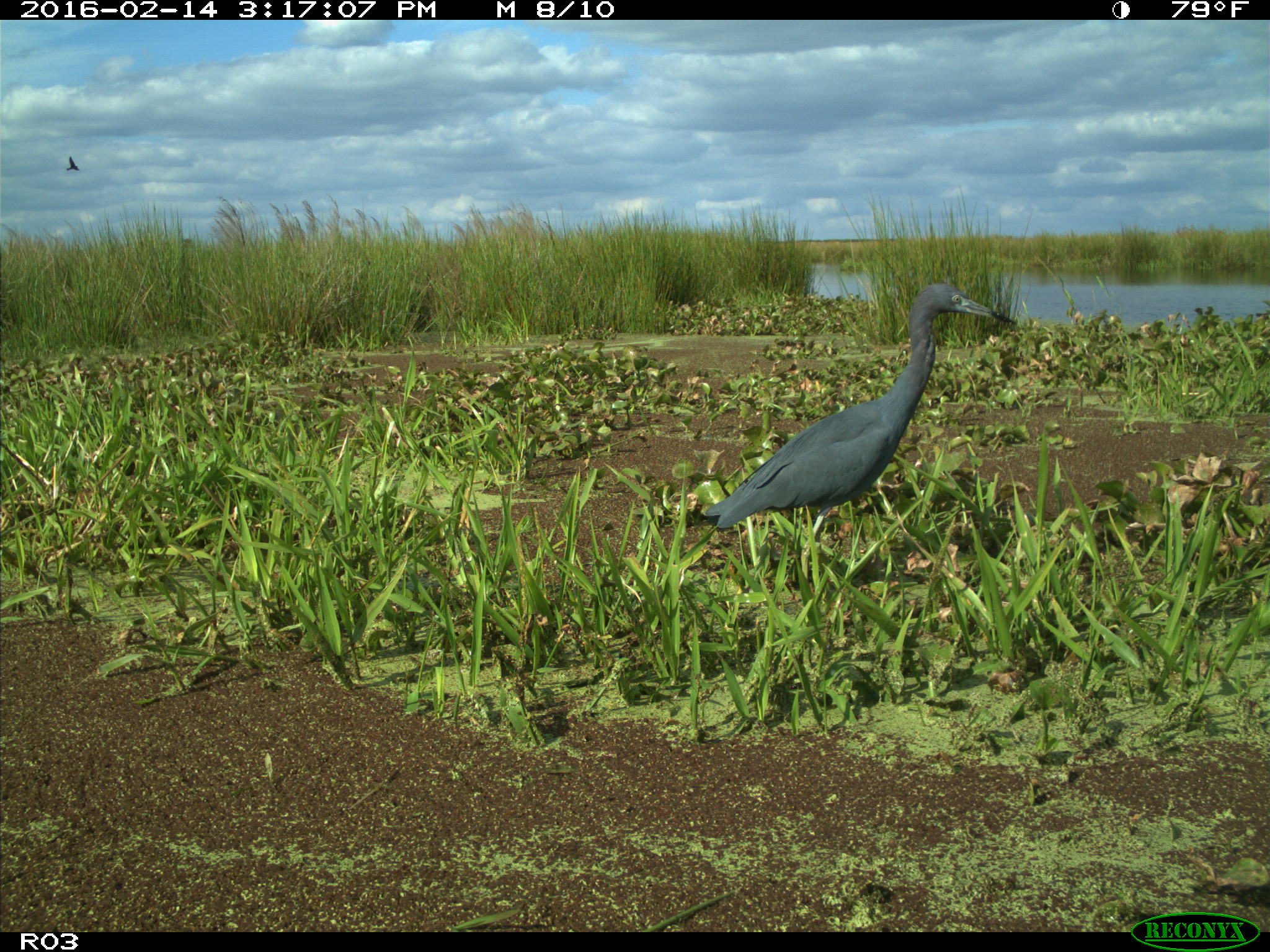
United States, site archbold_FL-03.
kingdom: Animalia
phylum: Chordata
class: Aves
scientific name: Aves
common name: birds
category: unidentified bird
Unidentified bird (birds) (Aves).